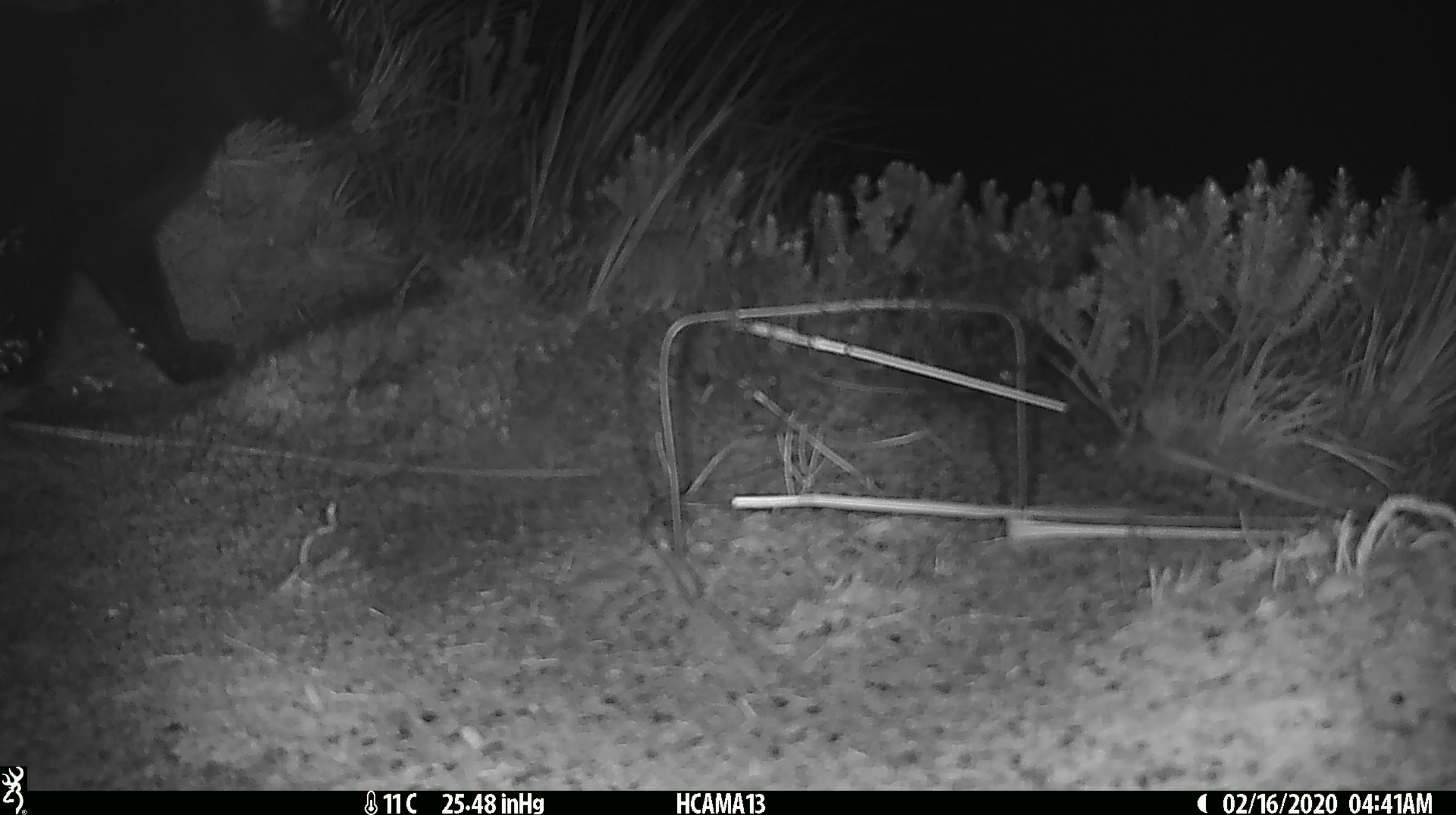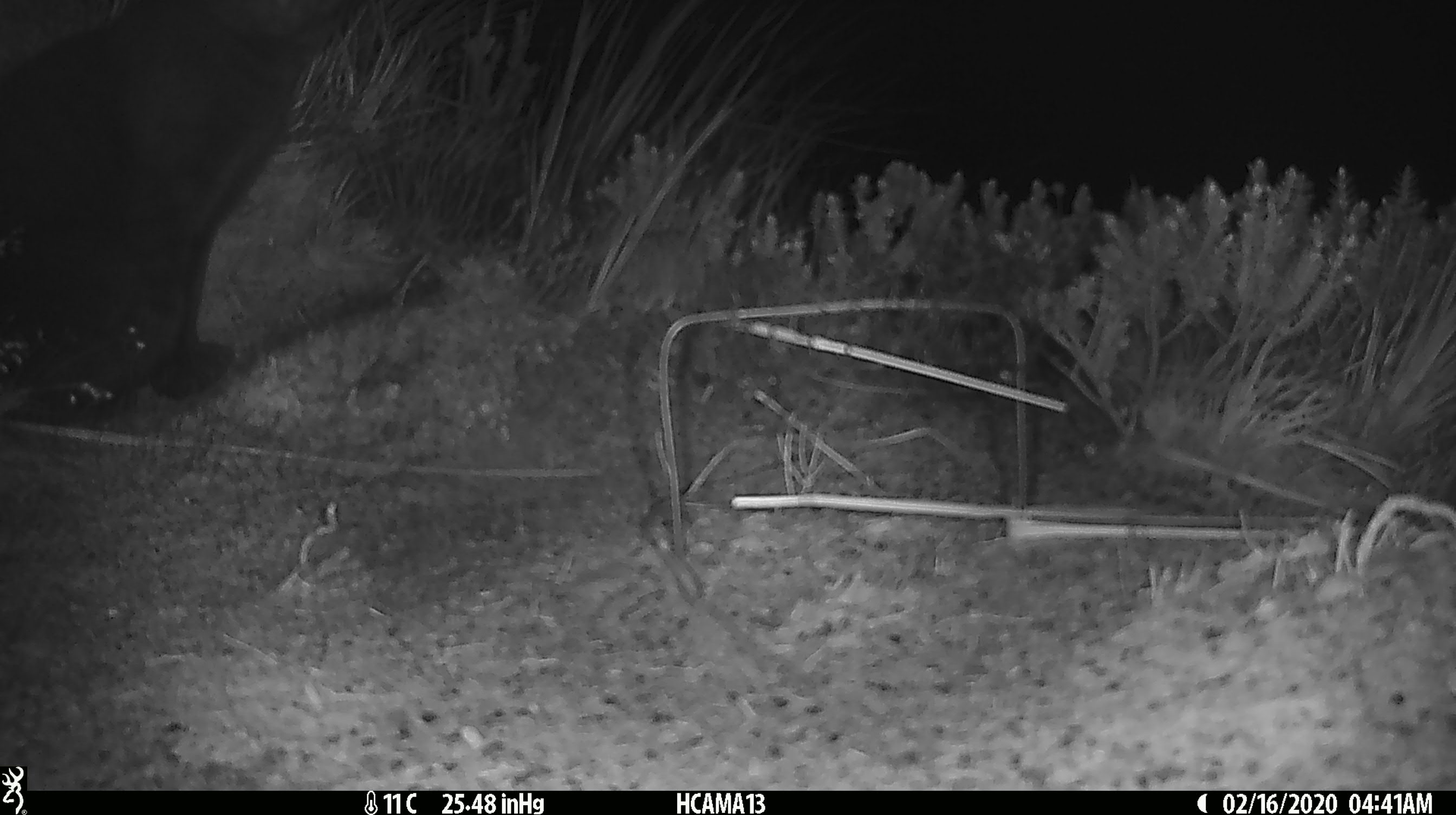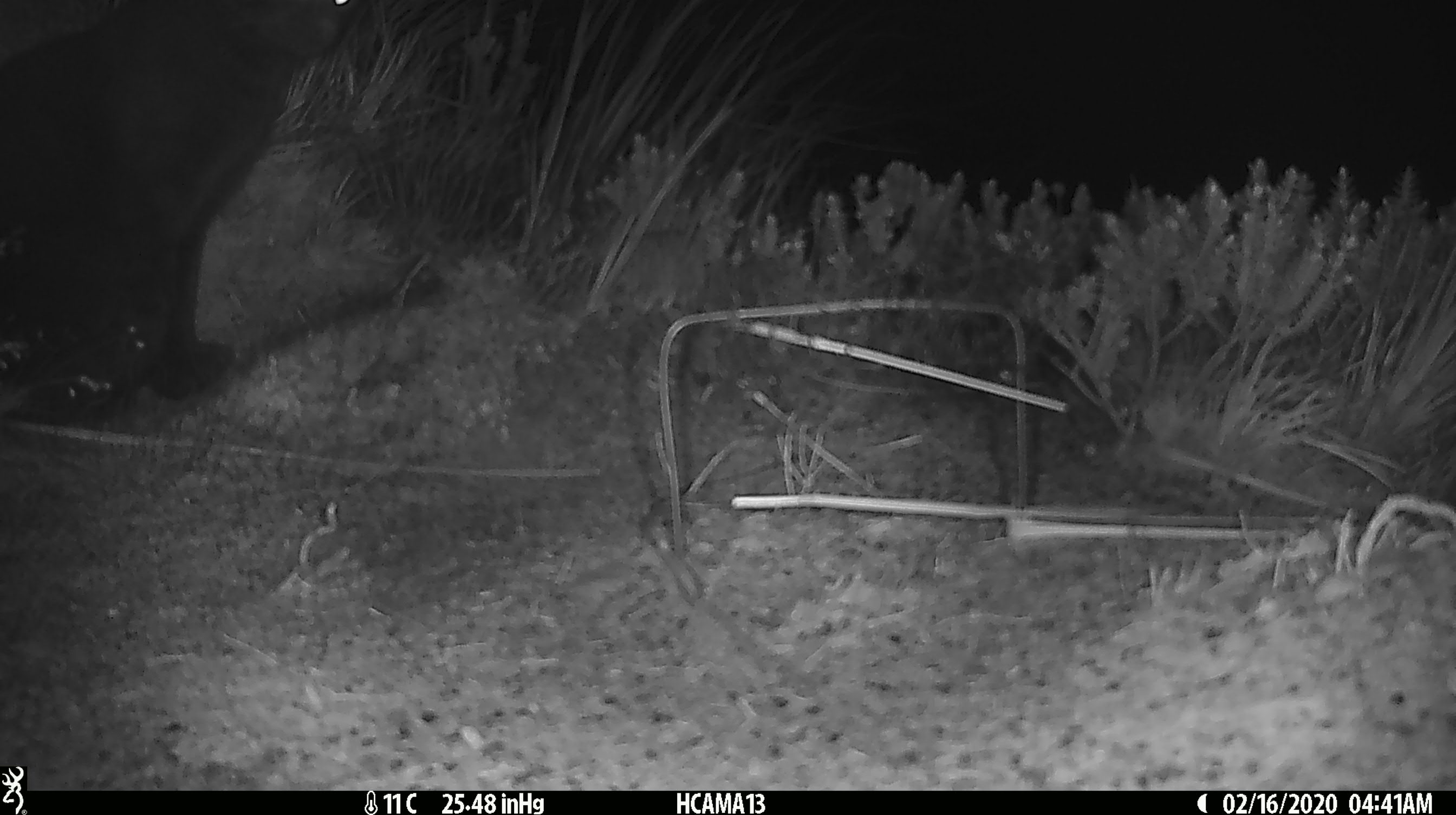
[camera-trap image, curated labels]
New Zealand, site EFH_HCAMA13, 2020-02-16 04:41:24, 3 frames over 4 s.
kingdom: Animalia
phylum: Chordata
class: Mammalia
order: Carnivora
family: Felidae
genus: Felis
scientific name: Felis catus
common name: domestic cat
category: cat